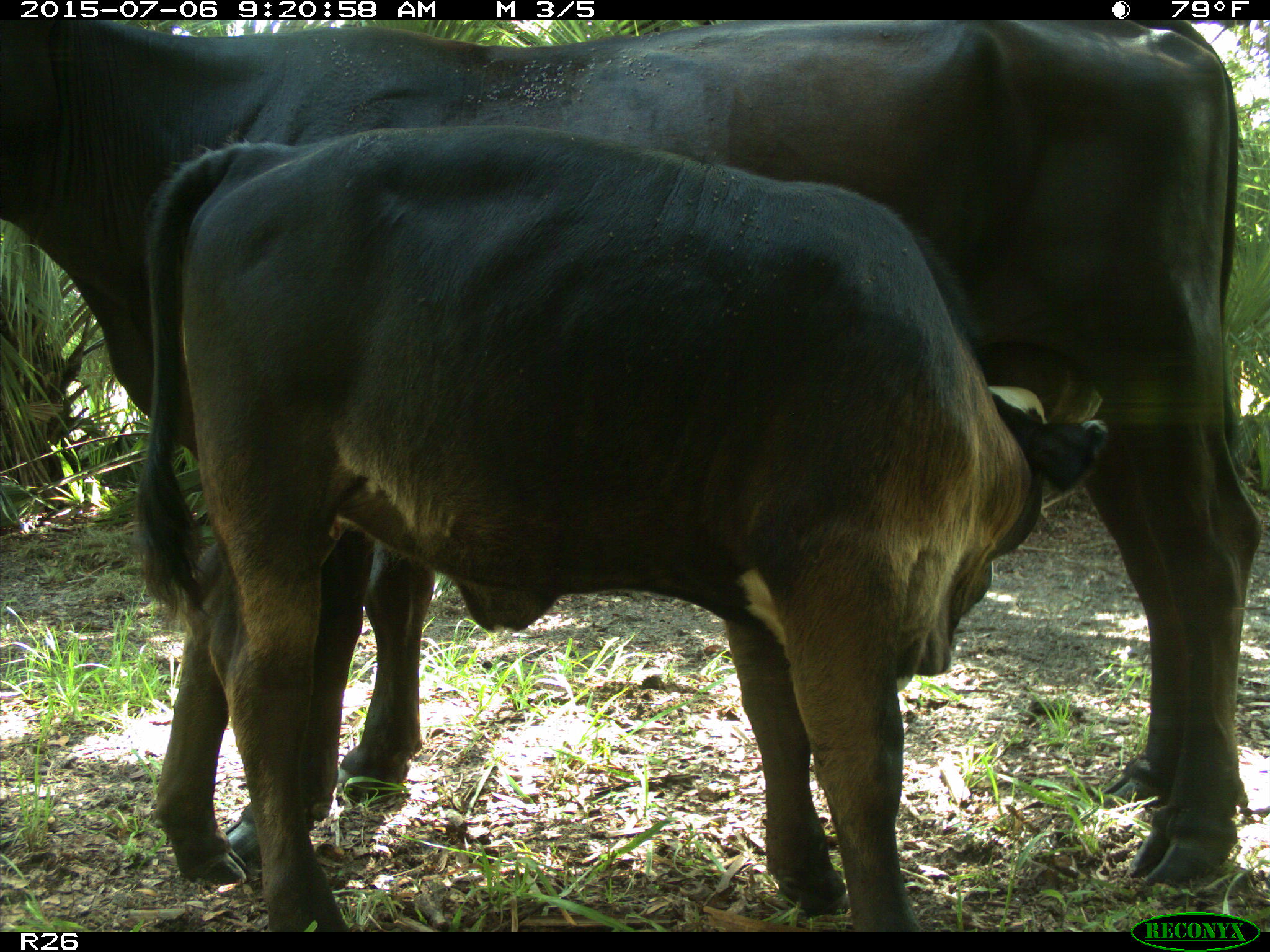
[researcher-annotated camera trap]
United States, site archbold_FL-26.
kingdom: Animalia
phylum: Chordata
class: Mammalia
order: Artiodactyla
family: Bovidae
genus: Bos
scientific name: Bos taurus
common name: domestic cow